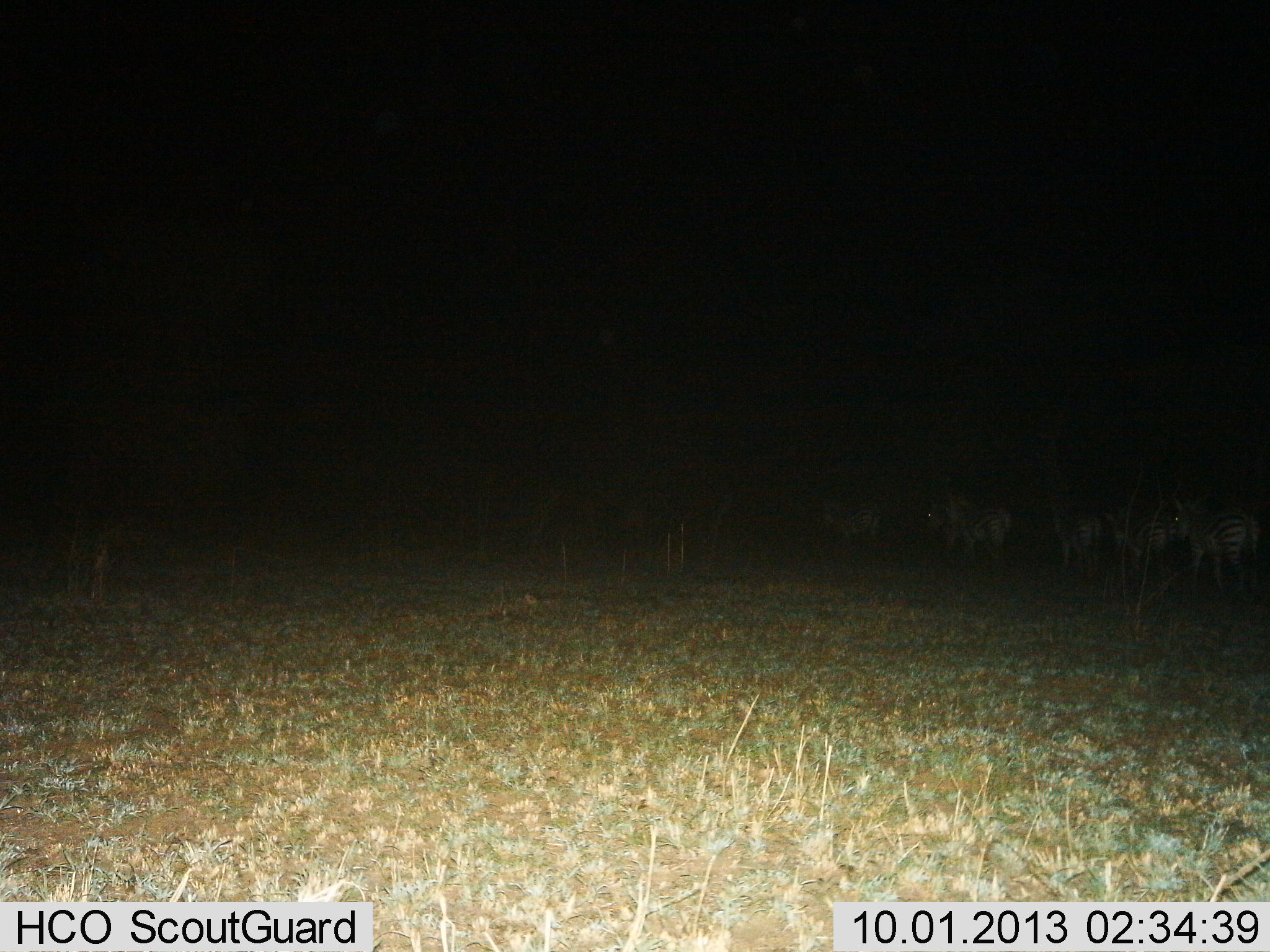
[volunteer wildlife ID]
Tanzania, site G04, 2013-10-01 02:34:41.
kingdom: Animalia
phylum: Chordata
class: Mammalia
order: Perissodactyla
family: Equidae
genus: Equus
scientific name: Equus quagga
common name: plains zebra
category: zebra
Zebra (plains zebra) (Equus quagga), count 6. Behavior (volunteer vote fractions): standing 60%, resting 10%, moving 30%, interacting 0%. Young present (vote fraction): 0%. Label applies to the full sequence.